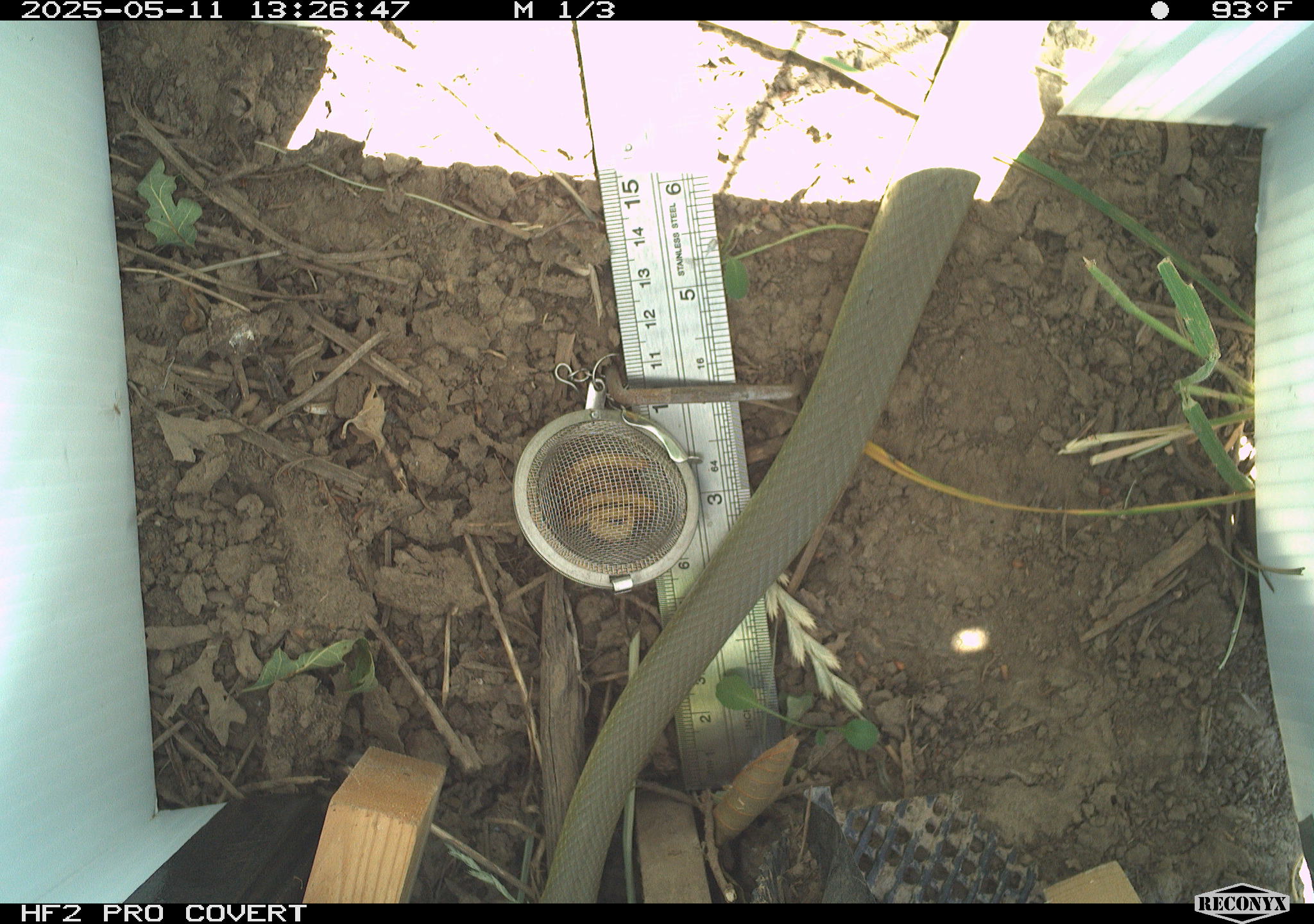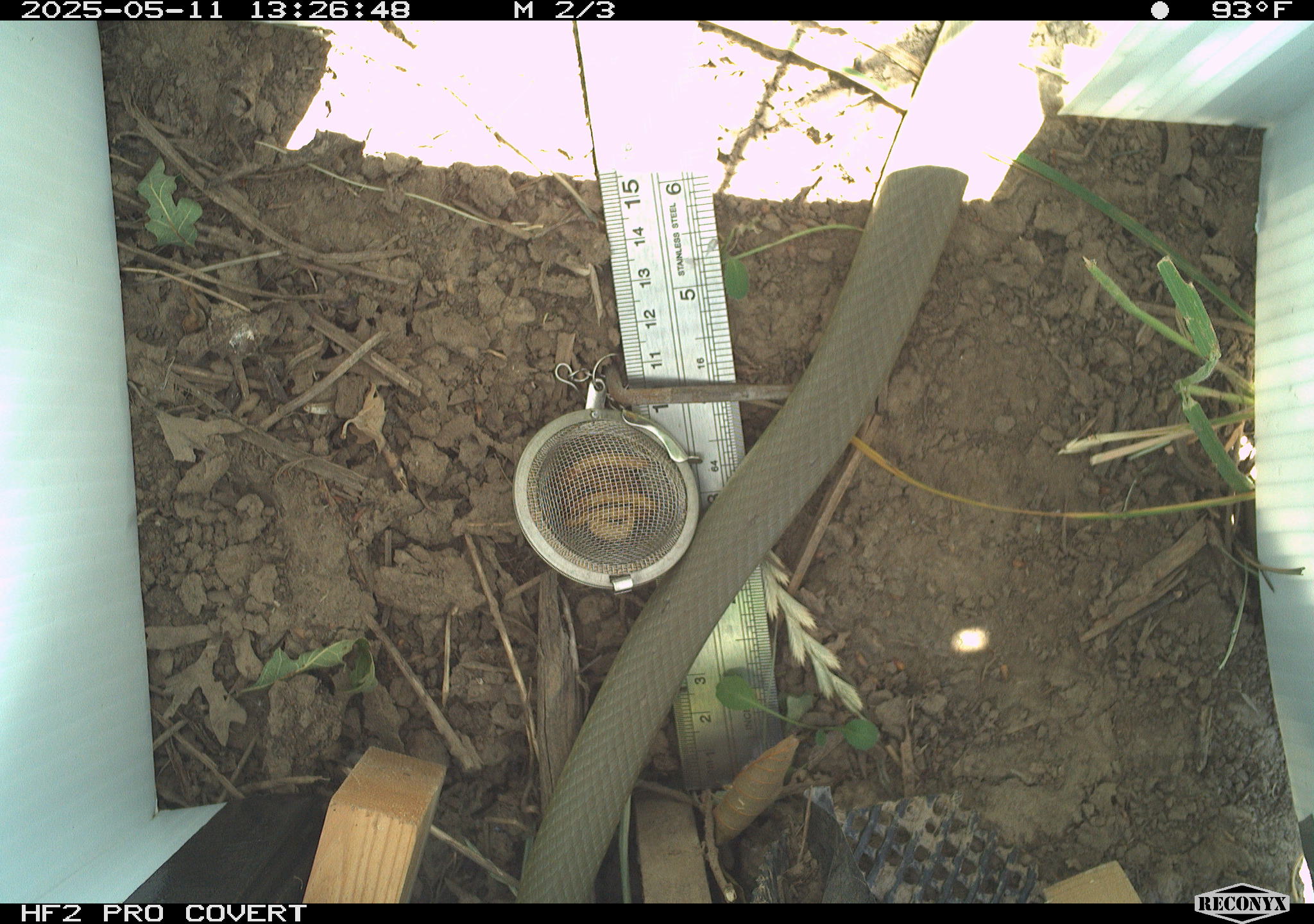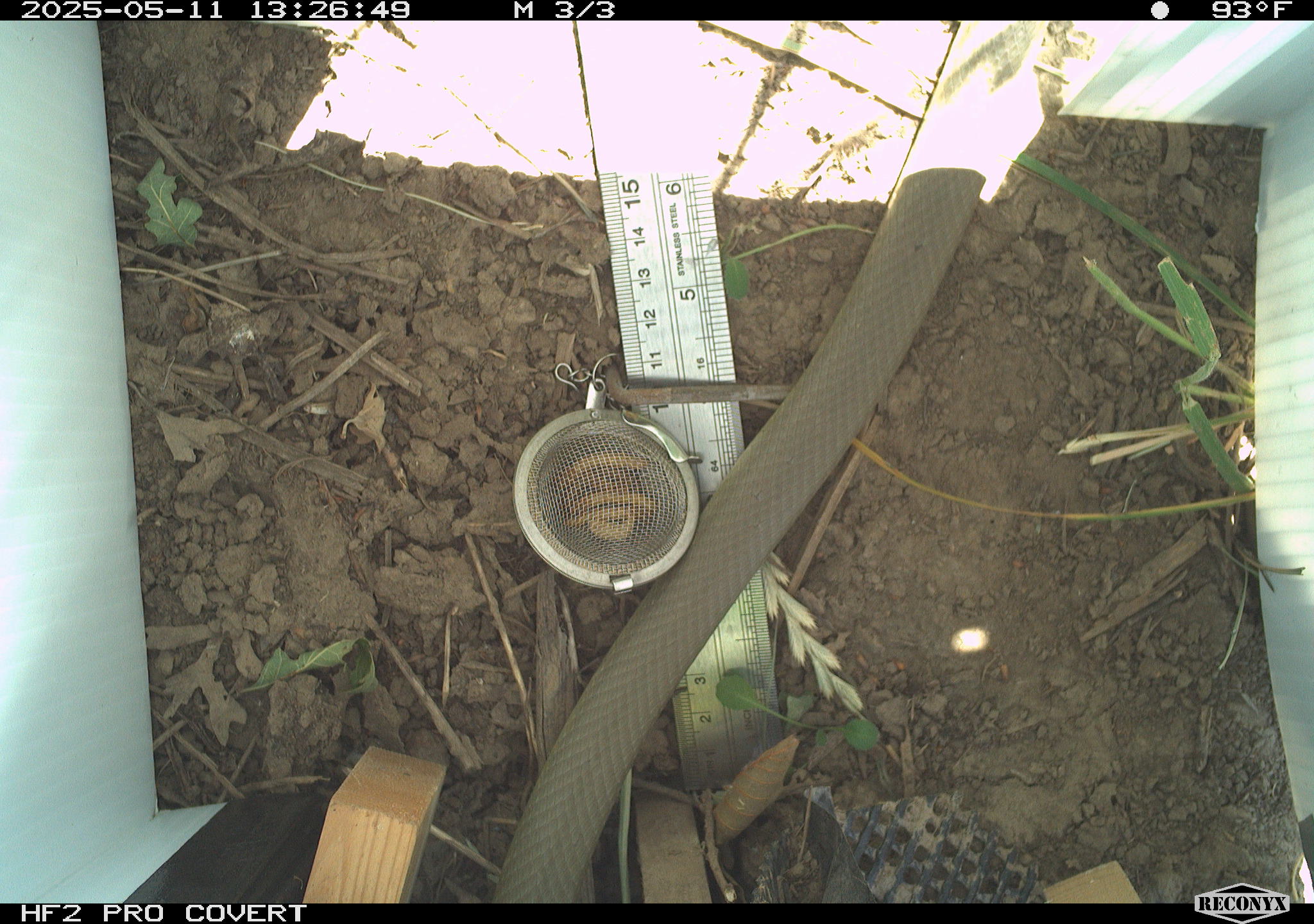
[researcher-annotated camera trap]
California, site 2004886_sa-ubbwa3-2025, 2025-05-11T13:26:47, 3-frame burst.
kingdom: Animalia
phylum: Chordata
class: Reptilia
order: Squamata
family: Colubridae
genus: Coluber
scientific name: Coluber constrictor mormon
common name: western yellow-bellied racer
Western yellow-bellied racer (Coluber constrictor mormon).